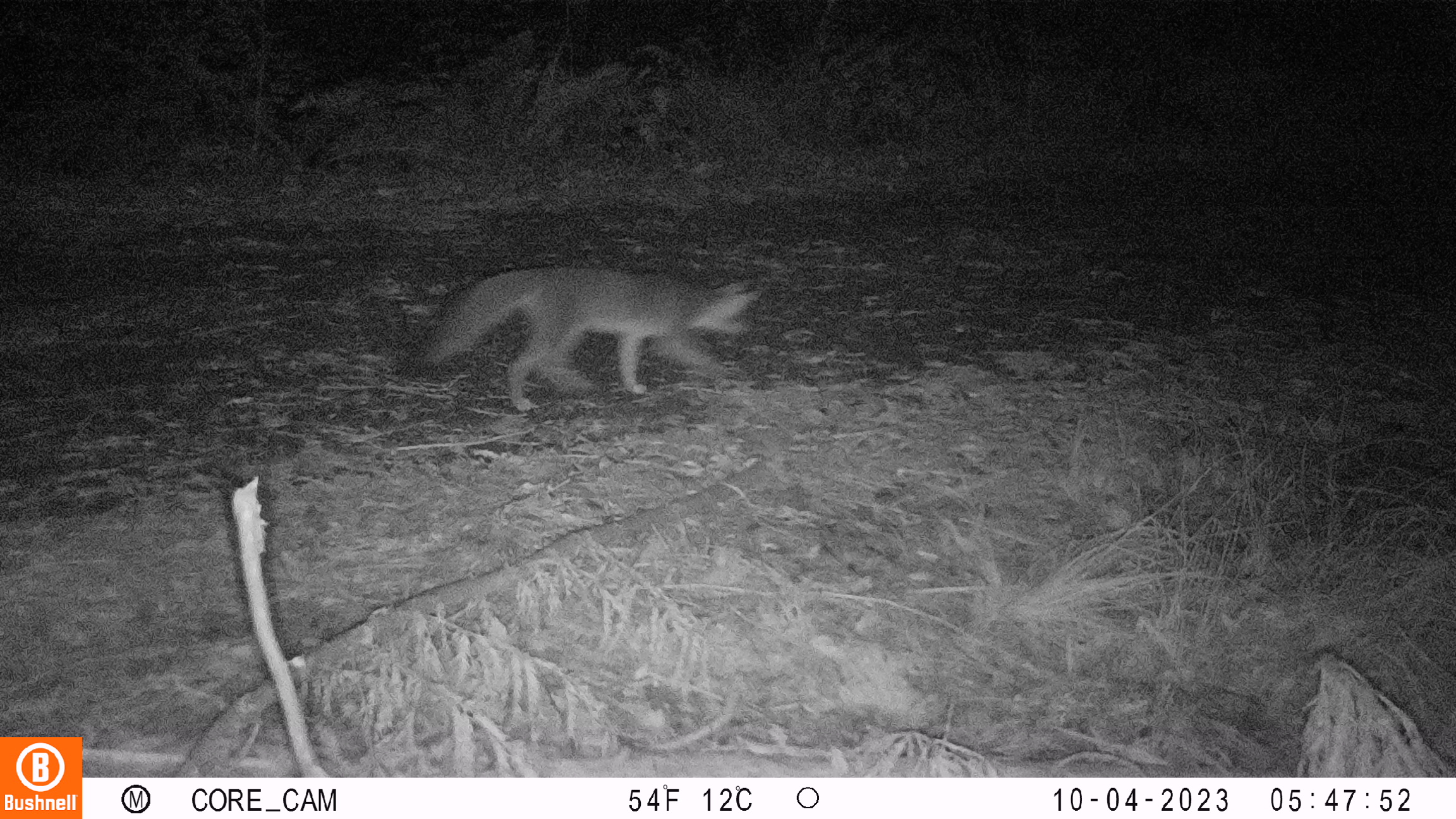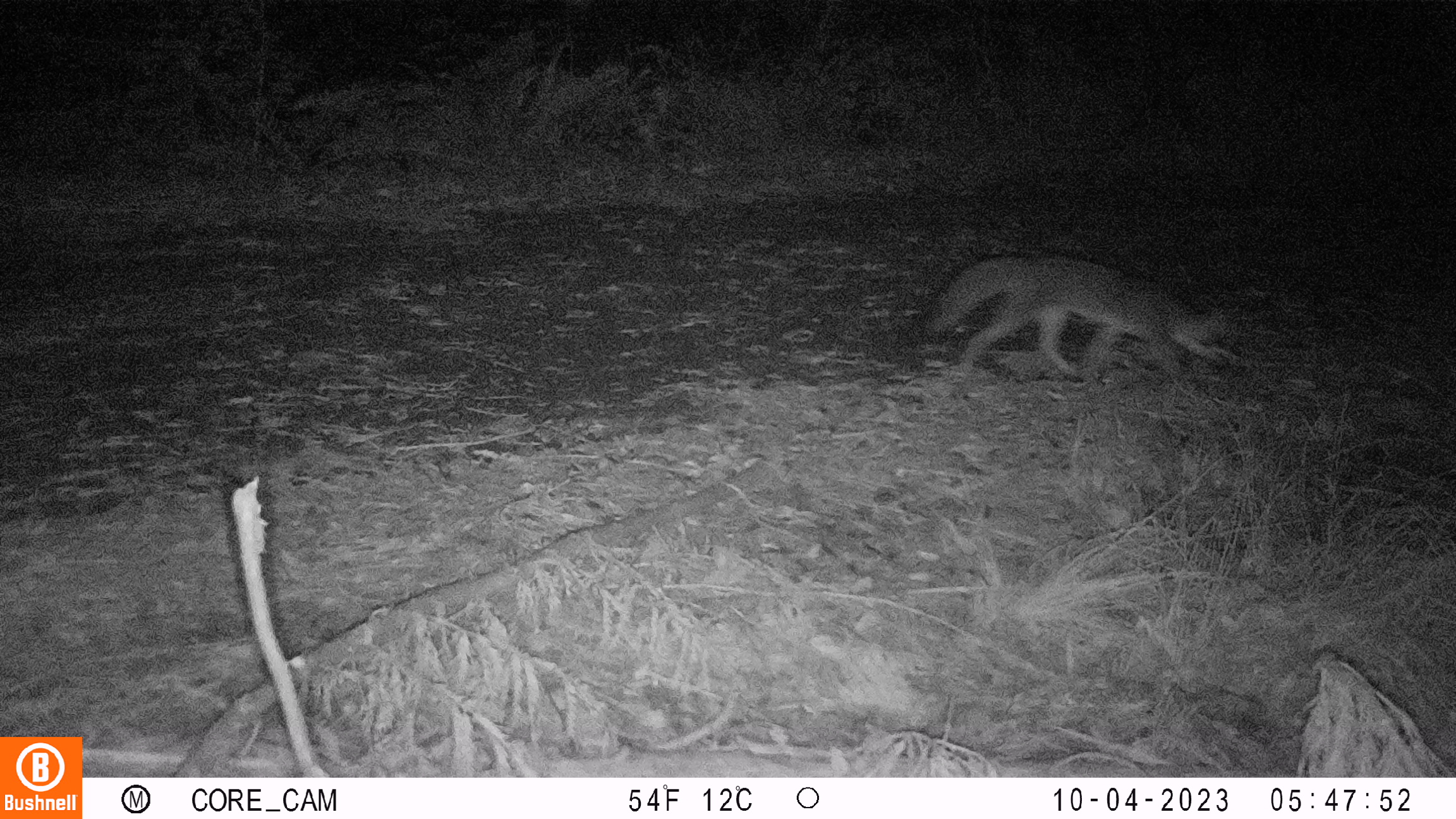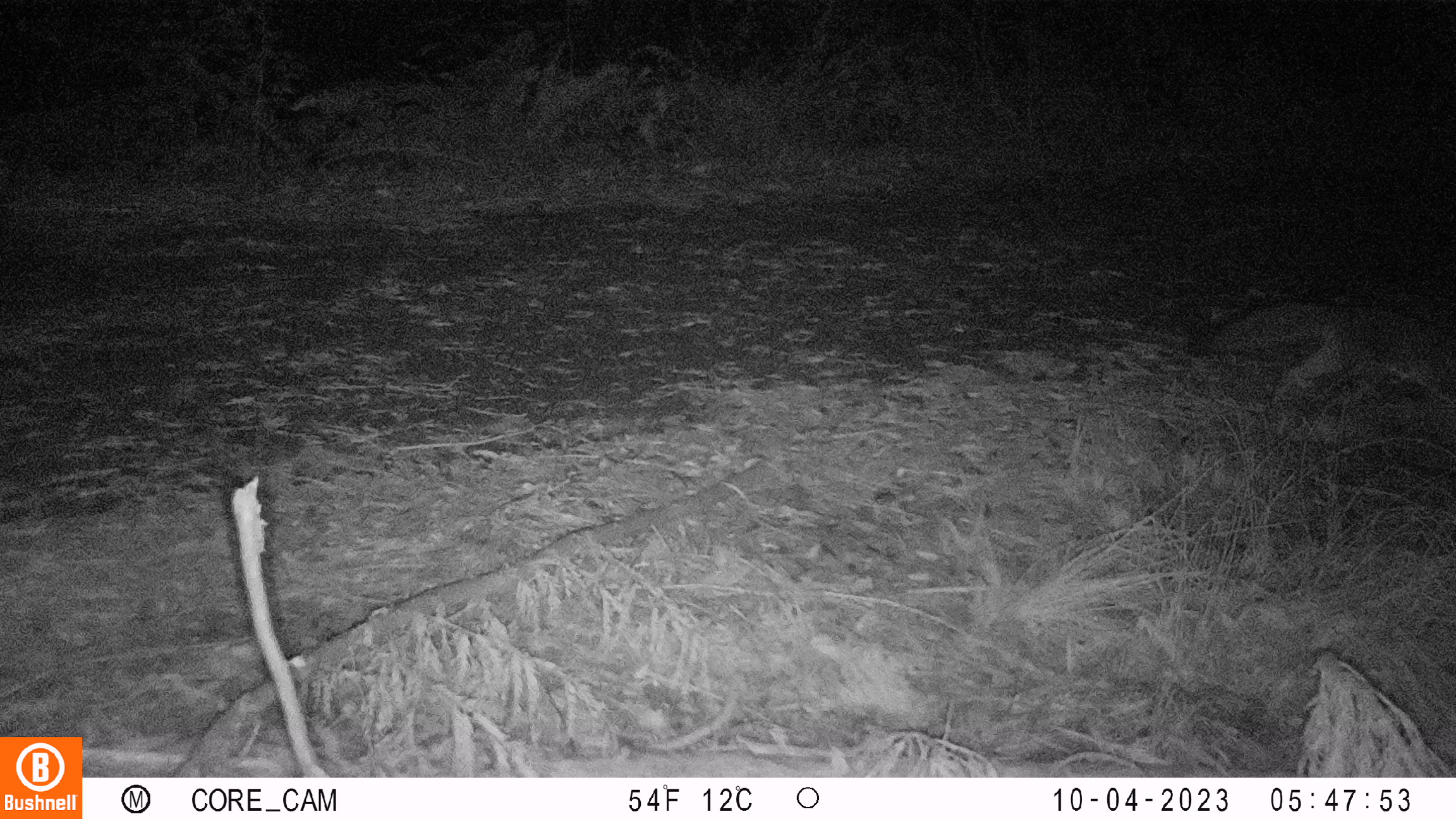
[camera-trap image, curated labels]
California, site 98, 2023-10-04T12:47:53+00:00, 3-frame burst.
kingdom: Animalia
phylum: Chordata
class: Mammalia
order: Carnivora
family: Canidae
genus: Urocyon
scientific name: Urocyon cinereoargenteus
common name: gray fox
Gray fox (Urocyon cinereoargenteus).